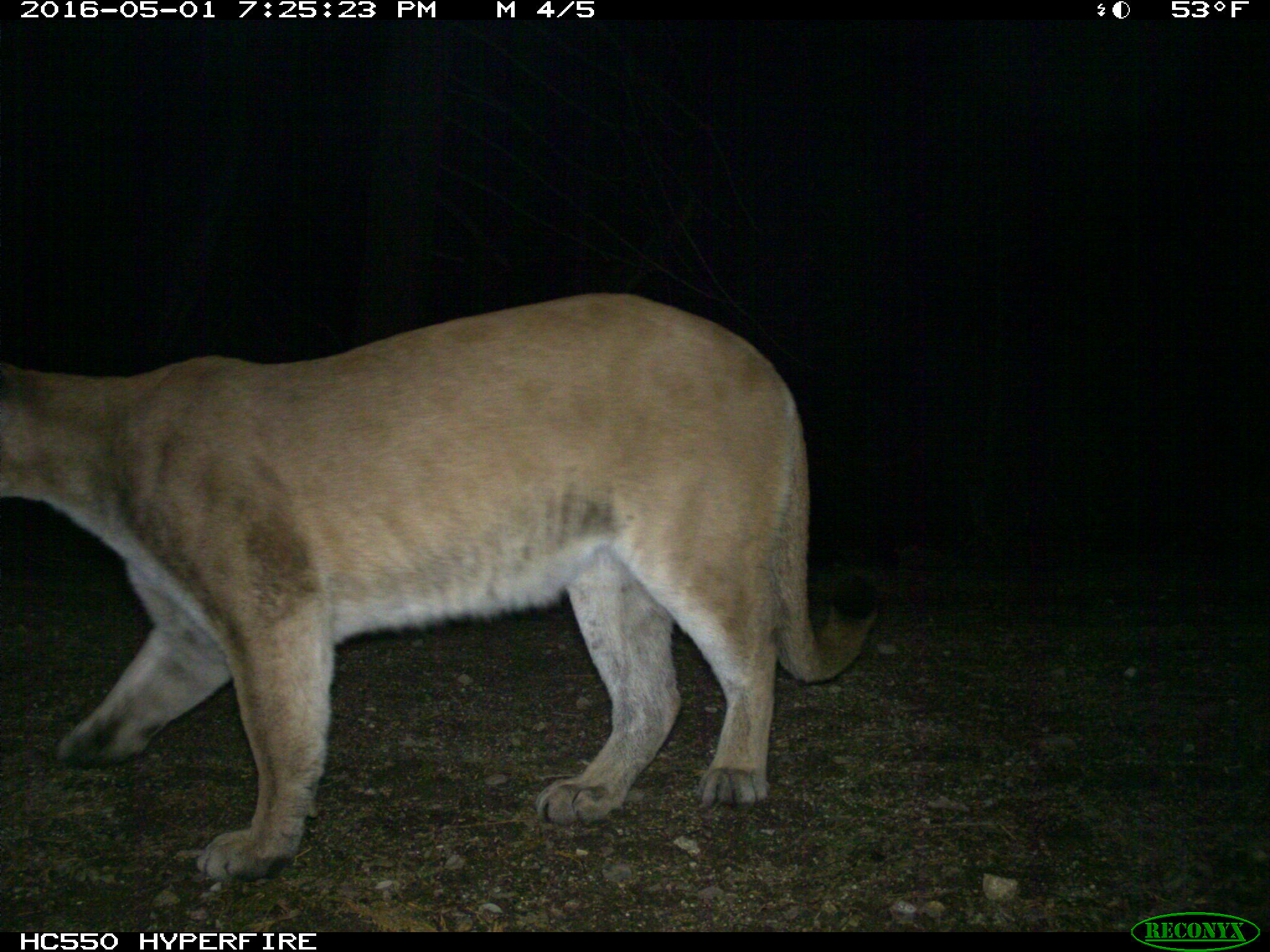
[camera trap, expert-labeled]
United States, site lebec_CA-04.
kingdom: Animalia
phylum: Chordata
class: Mammalia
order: Carnivora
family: Felidae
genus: Puma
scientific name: Puma concolor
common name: mountain lion